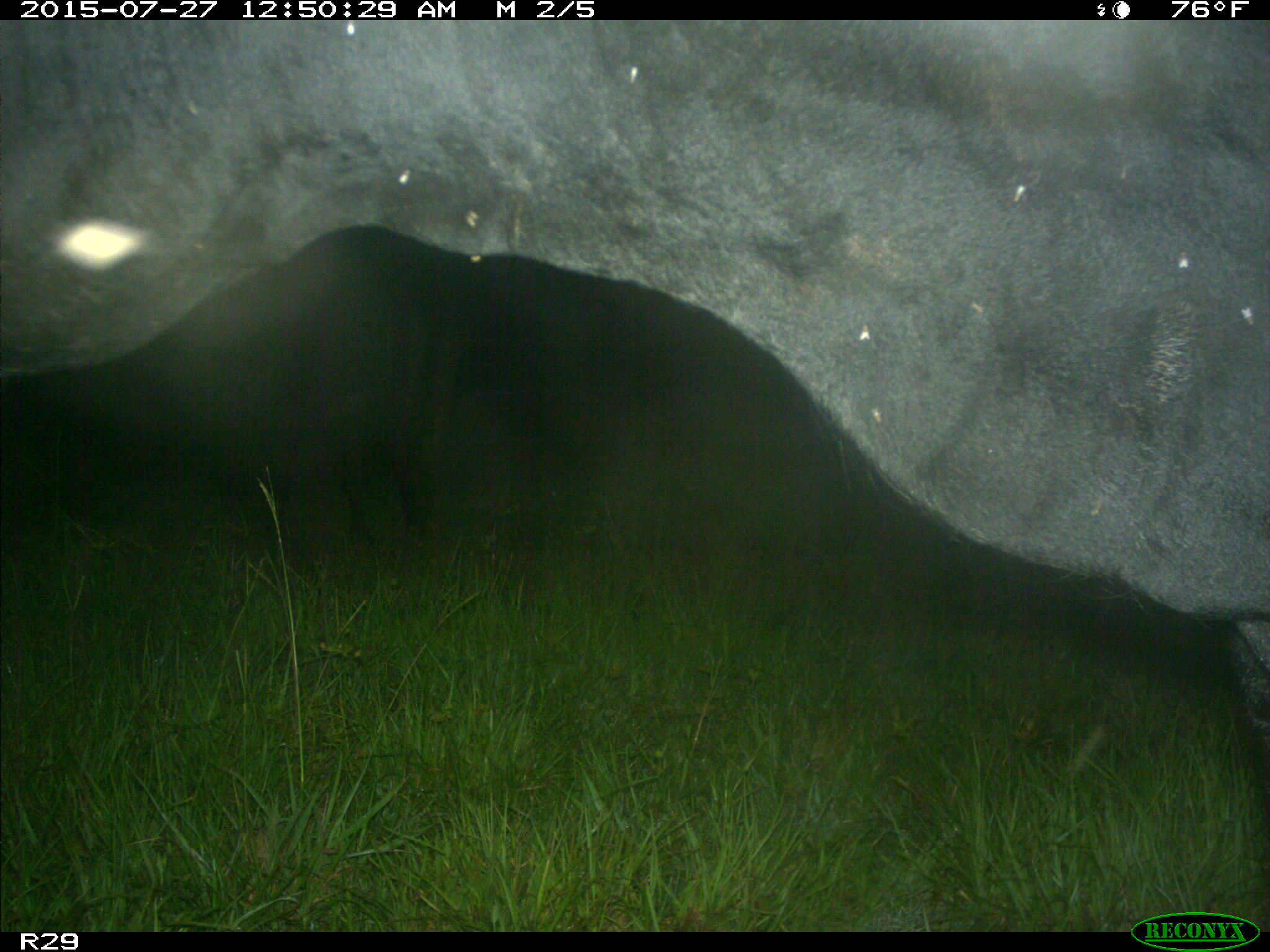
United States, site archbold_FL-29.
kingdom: Animalia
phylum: Chordata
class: Mammalia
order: Artiodactyla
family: Bovidae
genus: Bos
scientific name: Bos taurus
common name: domestic cow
Bos taurus (domestic cow).